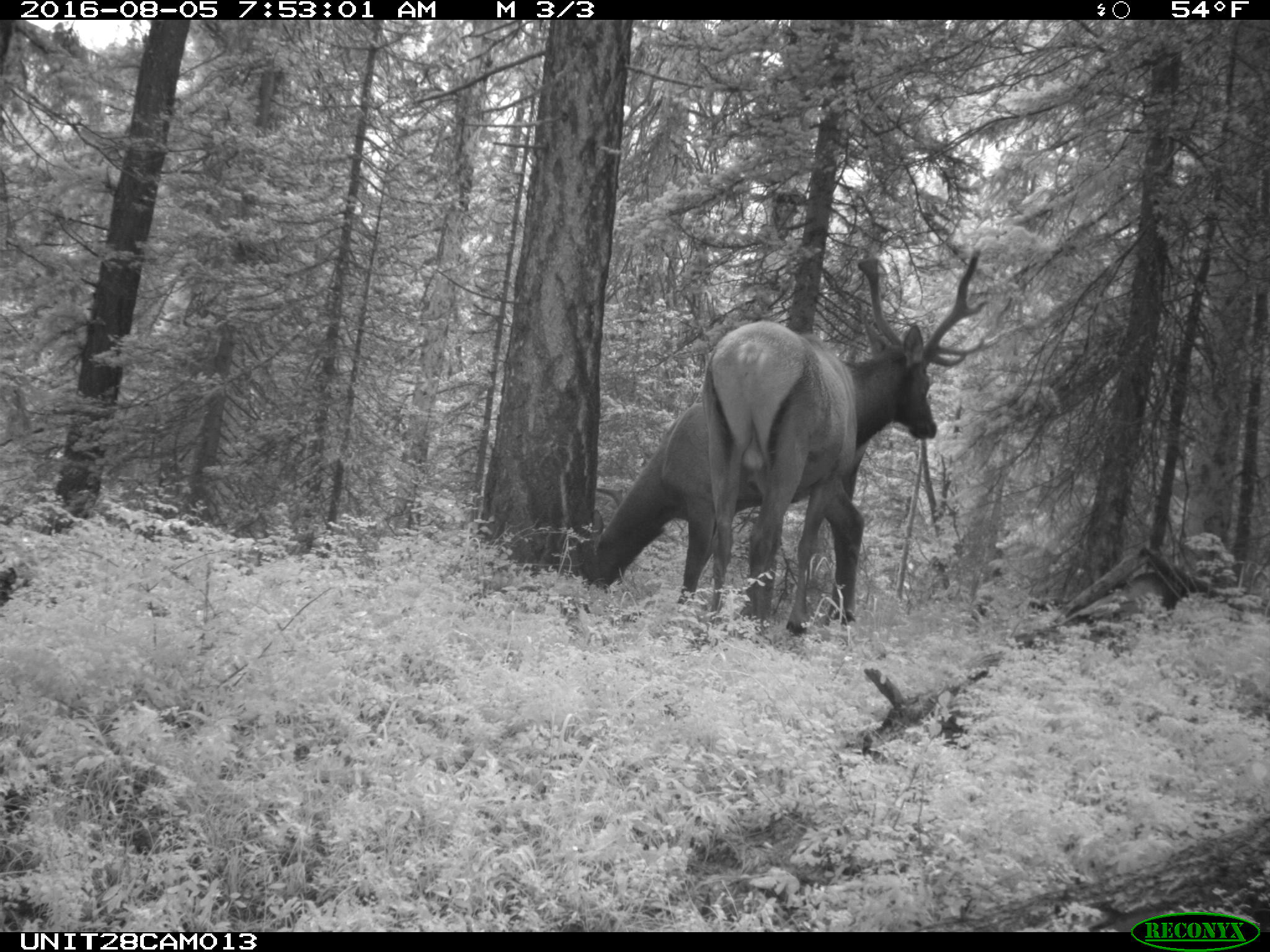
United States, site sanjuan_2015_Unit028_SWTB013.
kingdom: Animalia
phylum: Chordata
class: Mammalia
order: Artiodactyla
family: Cervidae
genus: Cervus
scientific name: Cervus elaphus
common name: red deer